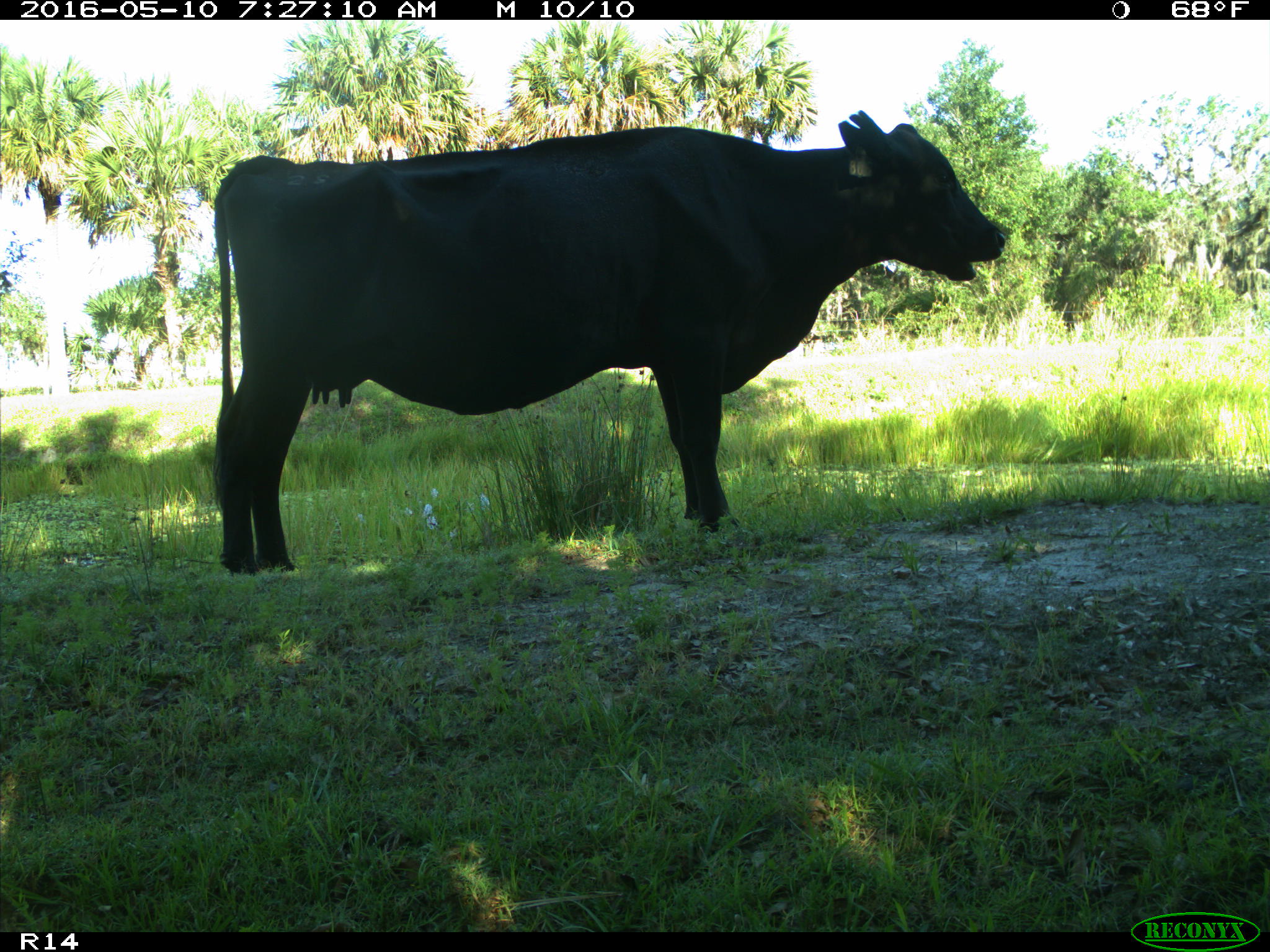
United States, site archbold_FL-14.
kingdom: Animalia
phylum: Chordata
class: Mammalia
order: Artiodactyla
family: Bovidae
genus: Bos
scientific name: Bos taurus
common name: domestic cow